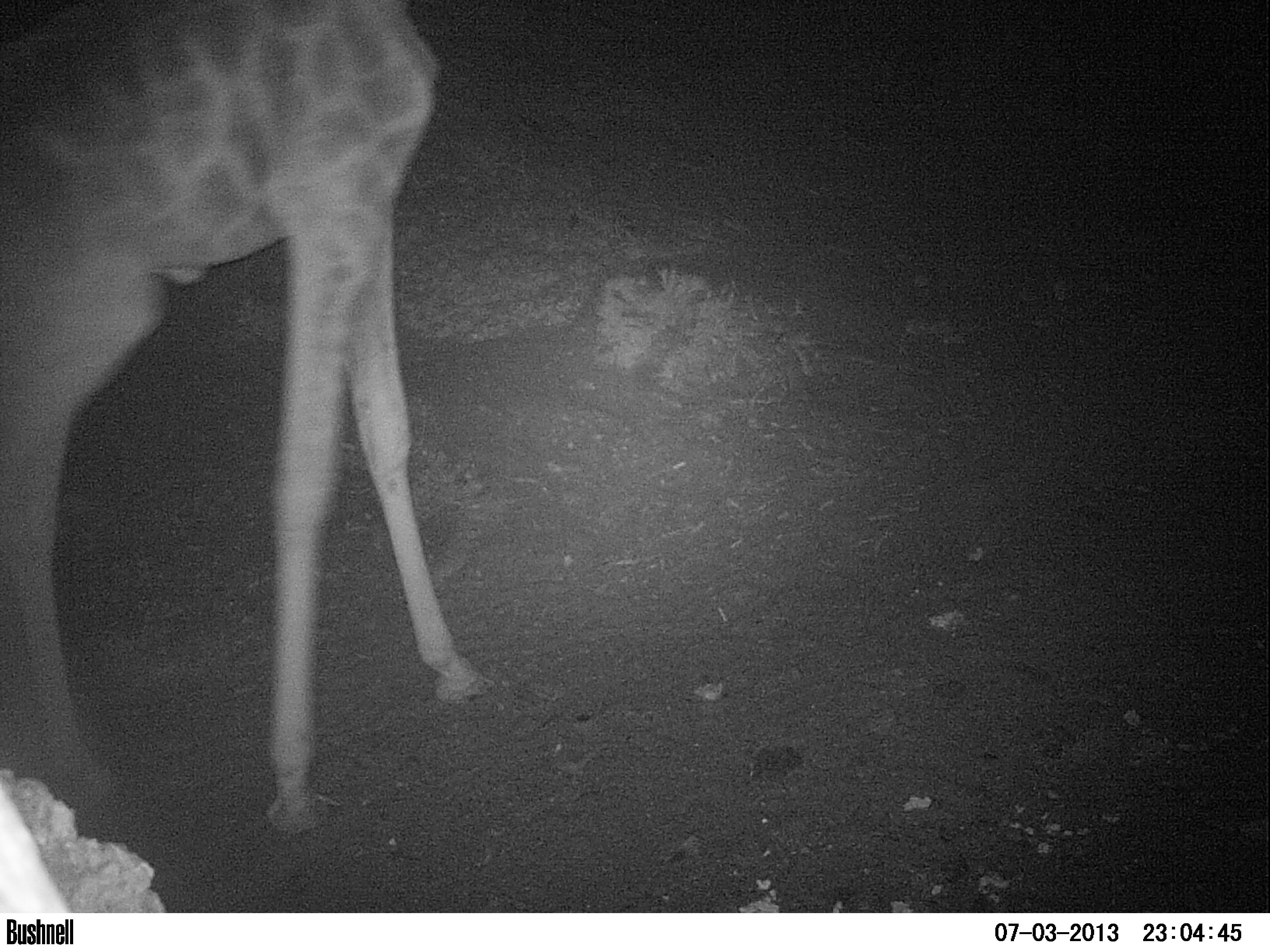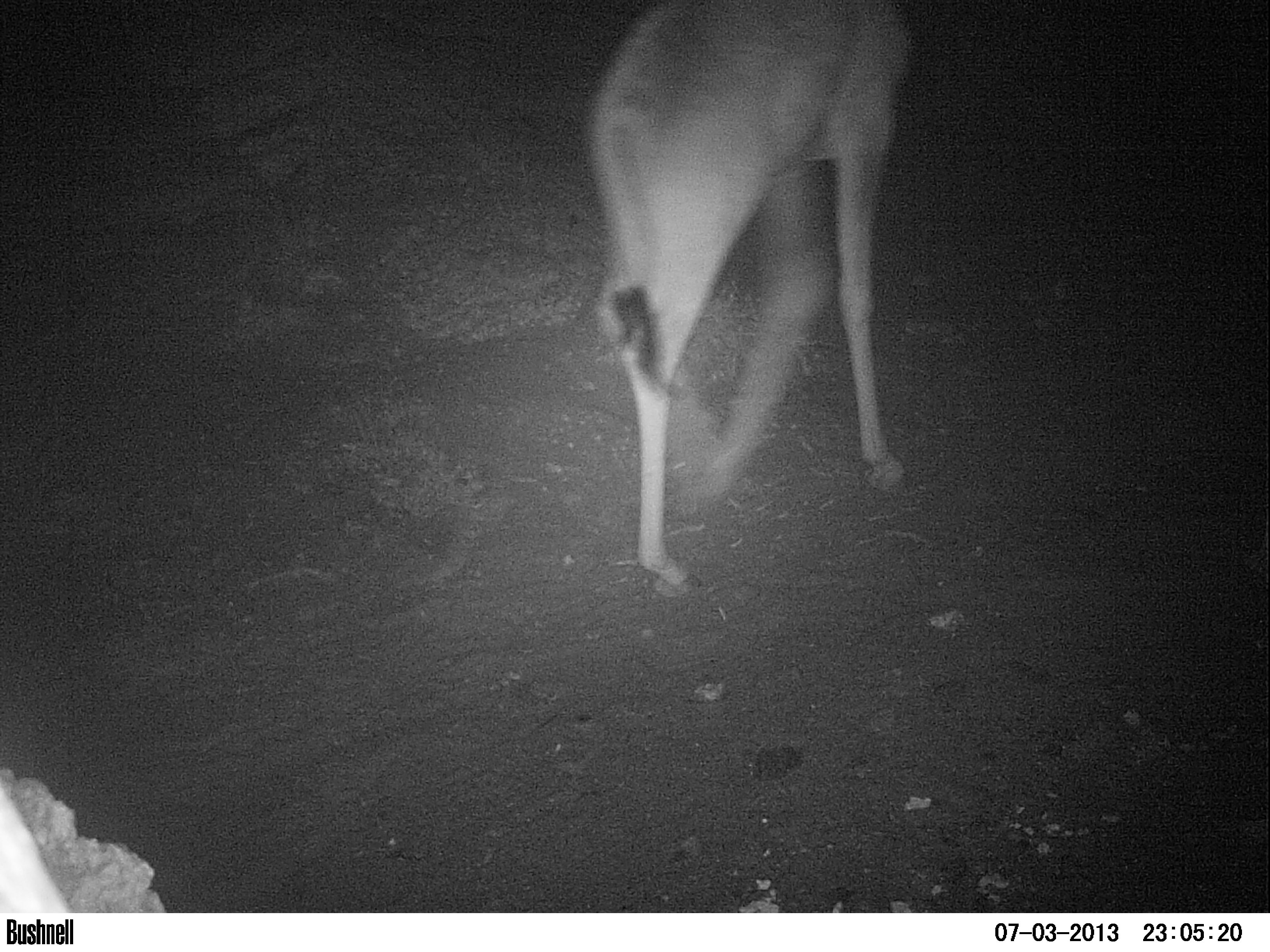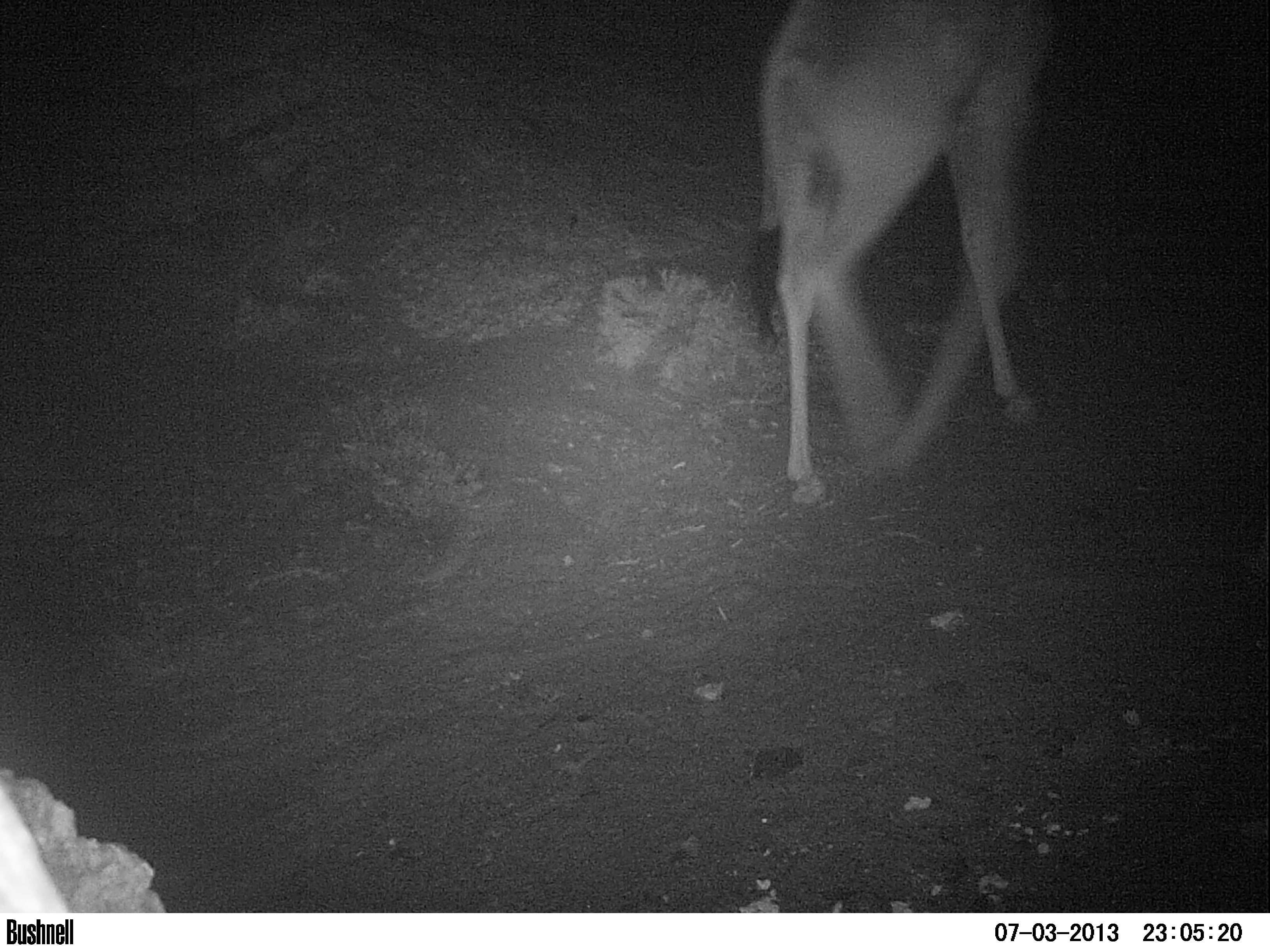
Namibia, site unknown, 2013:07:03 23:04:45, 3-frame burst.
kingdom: Animalia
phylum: Chordata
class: Mammalia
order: Artiodactyla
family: Giraffidae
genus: Giraffa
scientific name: Giraffa camelopardalis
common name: giraffe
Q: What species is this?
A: Giraffa camelopardalis (giraffe).